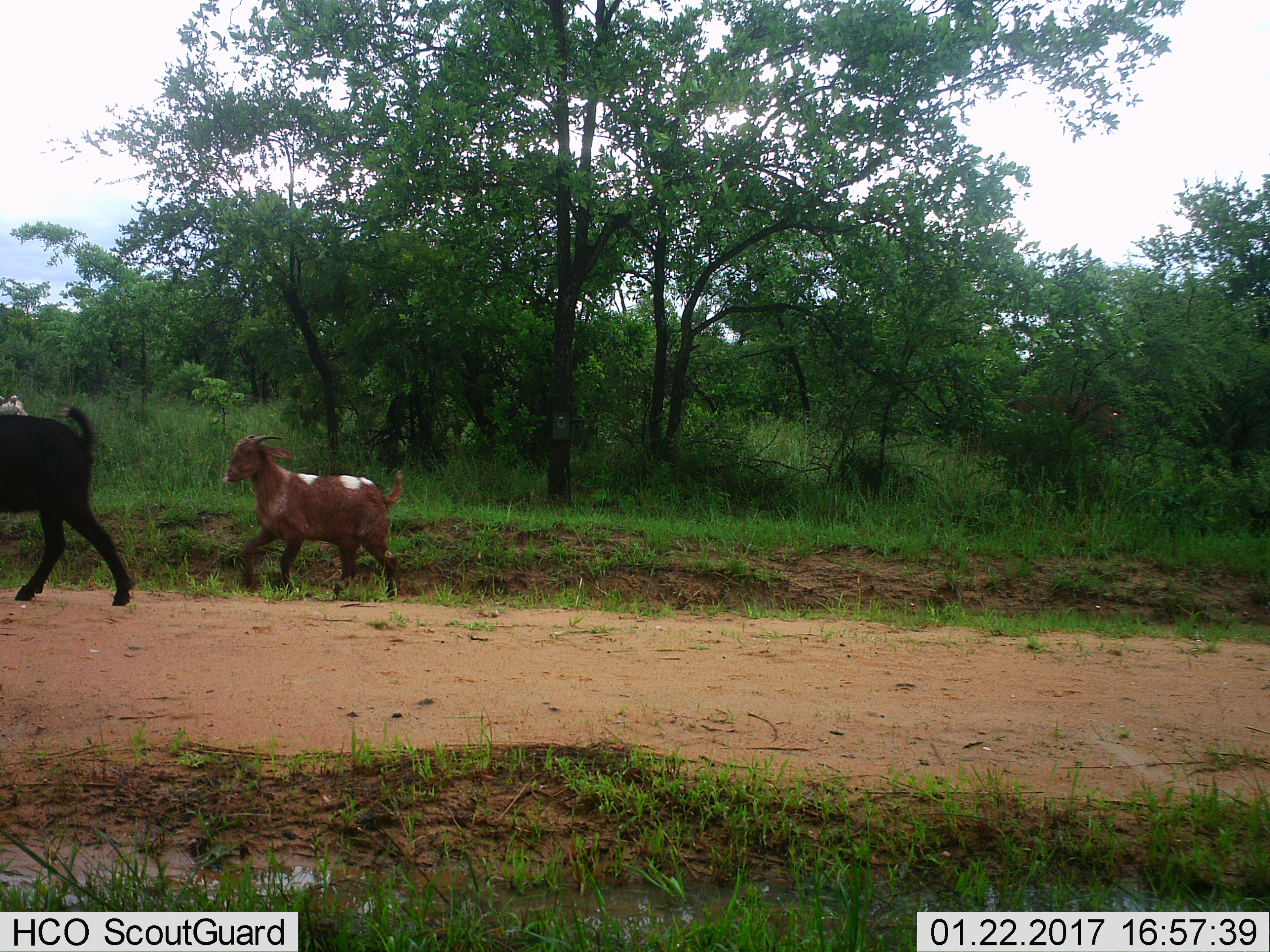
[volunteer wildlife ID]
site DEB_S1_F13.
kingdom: Animalia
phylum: Chordata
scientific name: Vertebrata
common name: domestic animal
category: domesticanimal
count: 3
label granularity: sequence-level